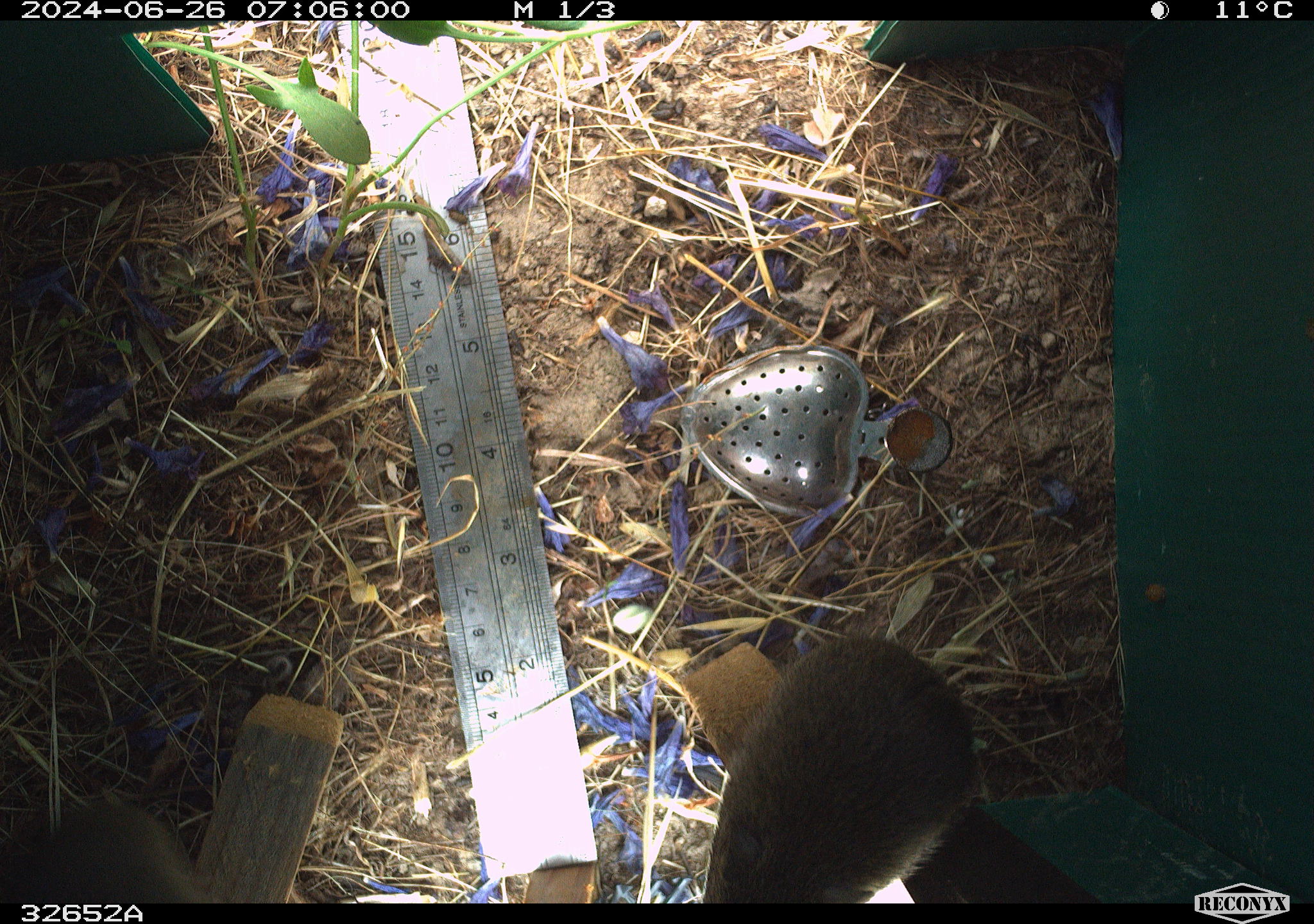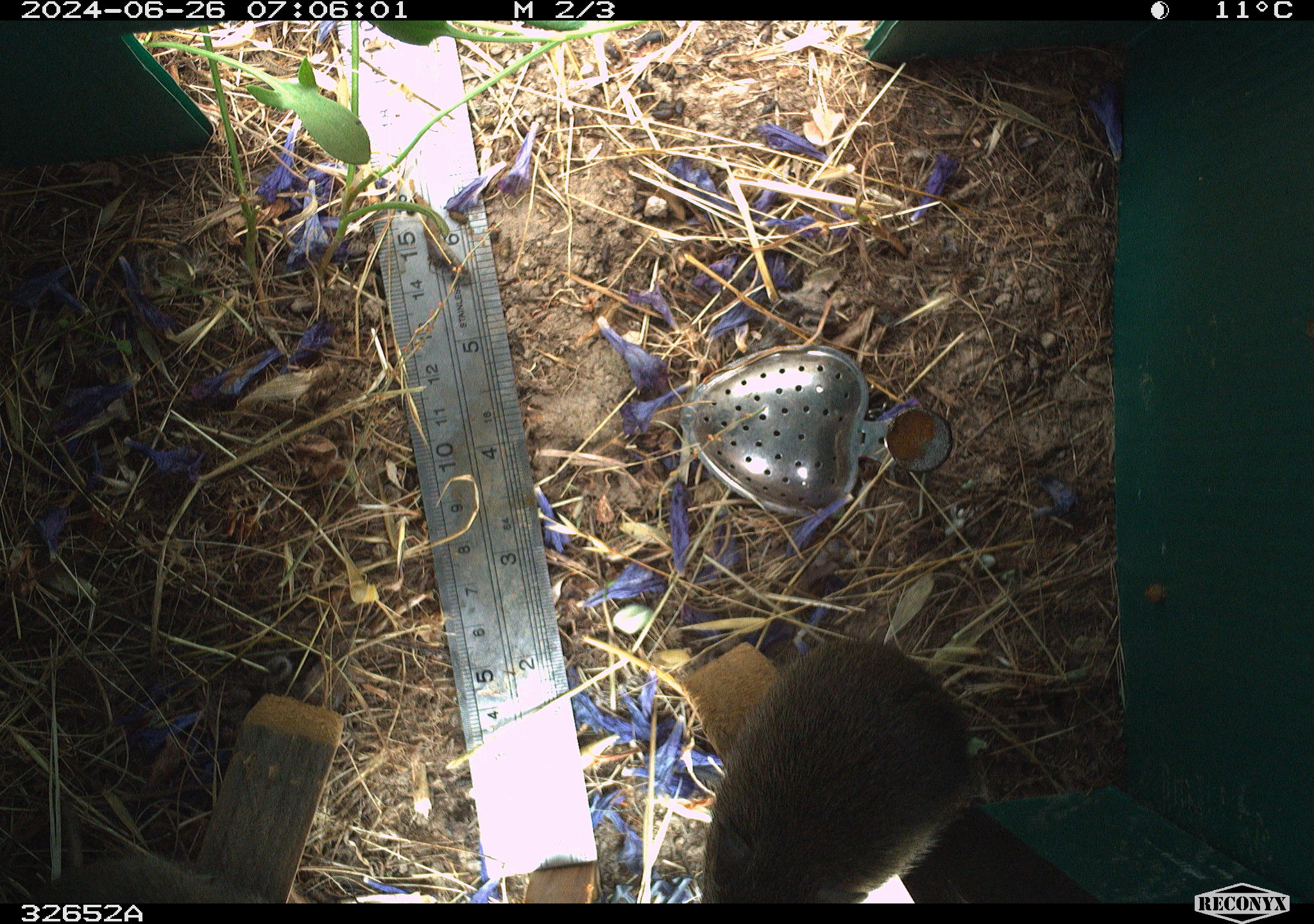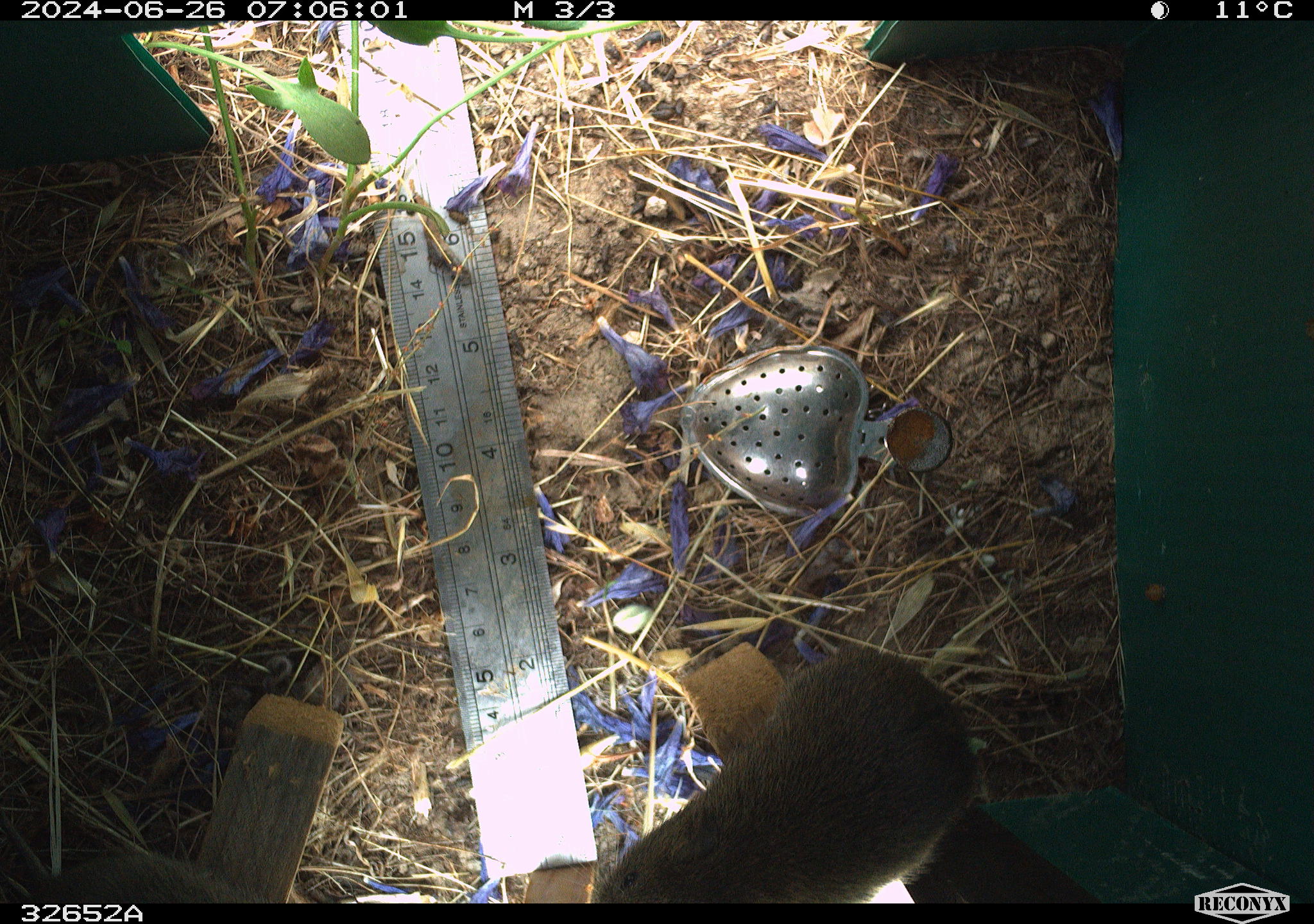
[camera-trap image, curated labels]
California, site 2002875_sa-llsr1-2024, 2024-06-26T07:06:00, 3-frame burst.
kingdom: Animalia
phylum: Chordata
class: Mammalia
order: Rodentia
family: Cricetidae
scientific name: Arvicolinae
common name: voles, lemmings, and muskrats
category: arvicolinae subfamily